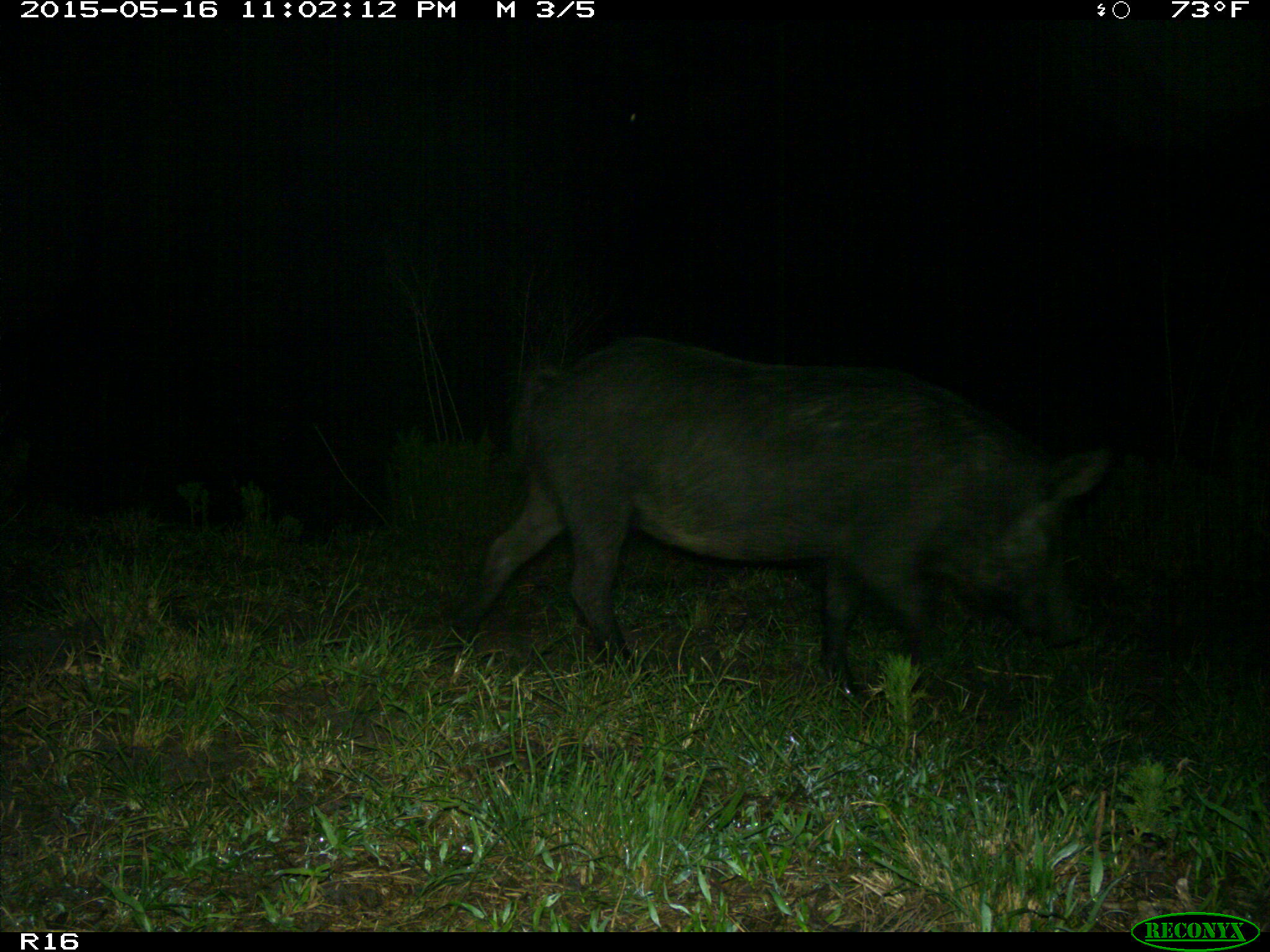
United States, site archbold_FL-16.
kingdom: Animalia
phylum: Chordata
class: Mammalia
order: Artiodactyla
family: Suidae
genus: Sus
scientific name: Sus scrofa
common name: wild boar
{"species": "Sus scrofa (wild boar)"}